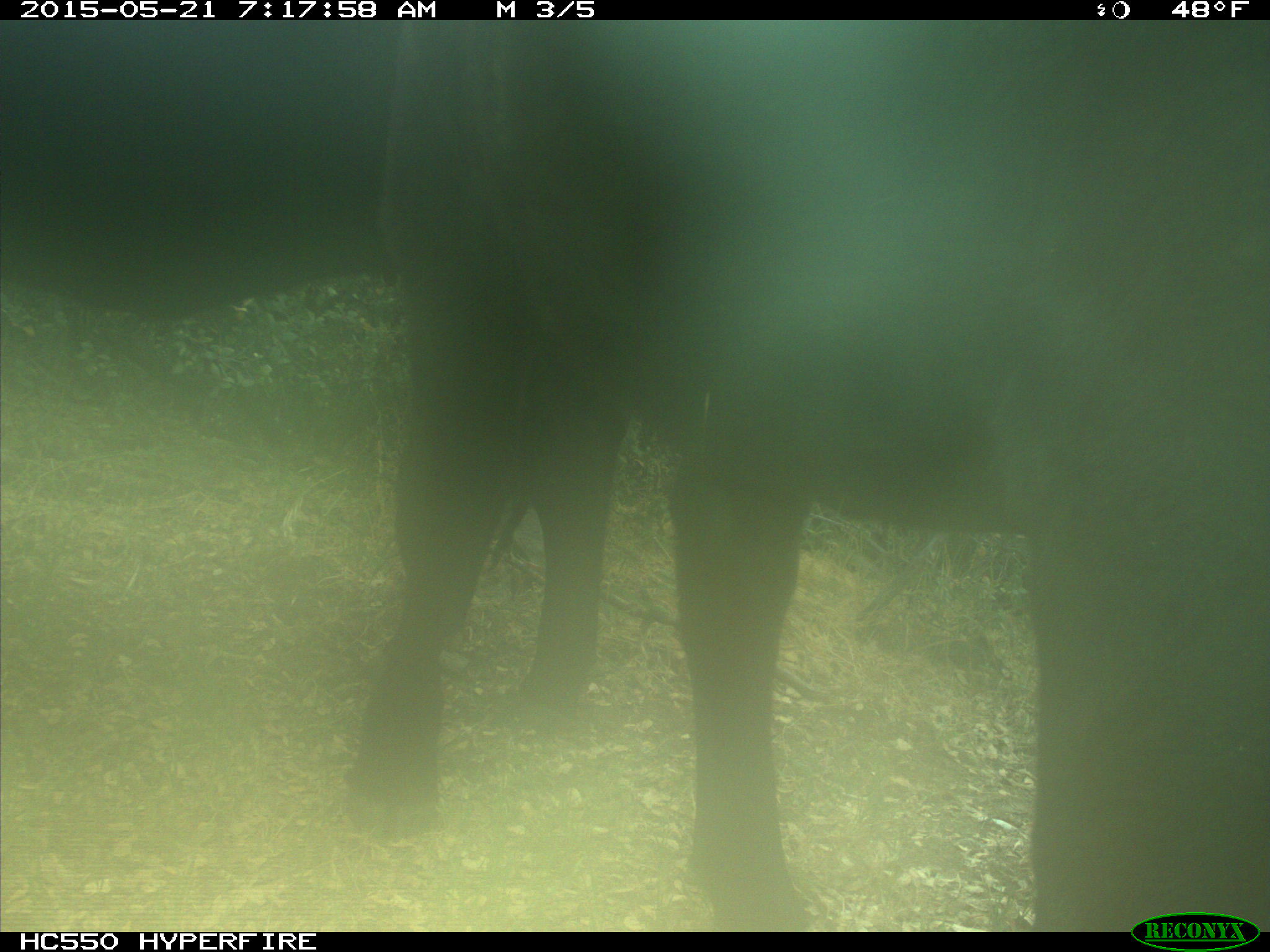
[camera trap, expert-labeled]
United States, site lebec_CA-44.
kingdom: Animalia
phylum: Chordata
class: Mammalia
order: Artiodactyla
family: Bovidae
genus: Bos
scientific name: Bos taurus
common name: domestic cow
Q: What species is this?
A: Bos taurus (domestic cow).